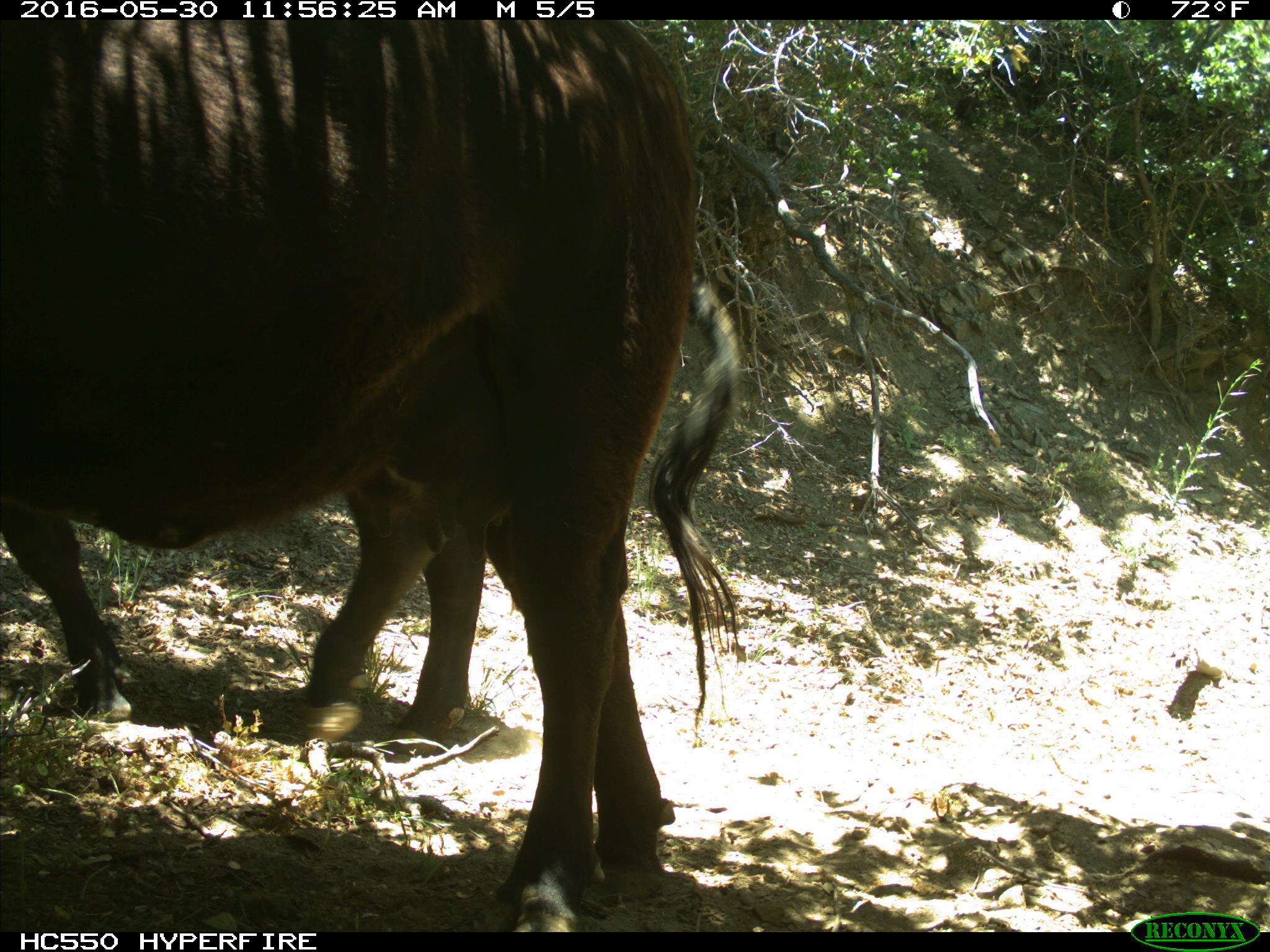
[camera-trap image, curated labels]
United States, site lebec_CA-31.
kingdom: Animalia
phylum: Chordata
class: Mammalia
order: Artiodactyla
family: Bovidae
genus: Bos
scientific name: Bos taurus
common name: domestic cow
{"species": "Bos taurus (domestic cow)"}